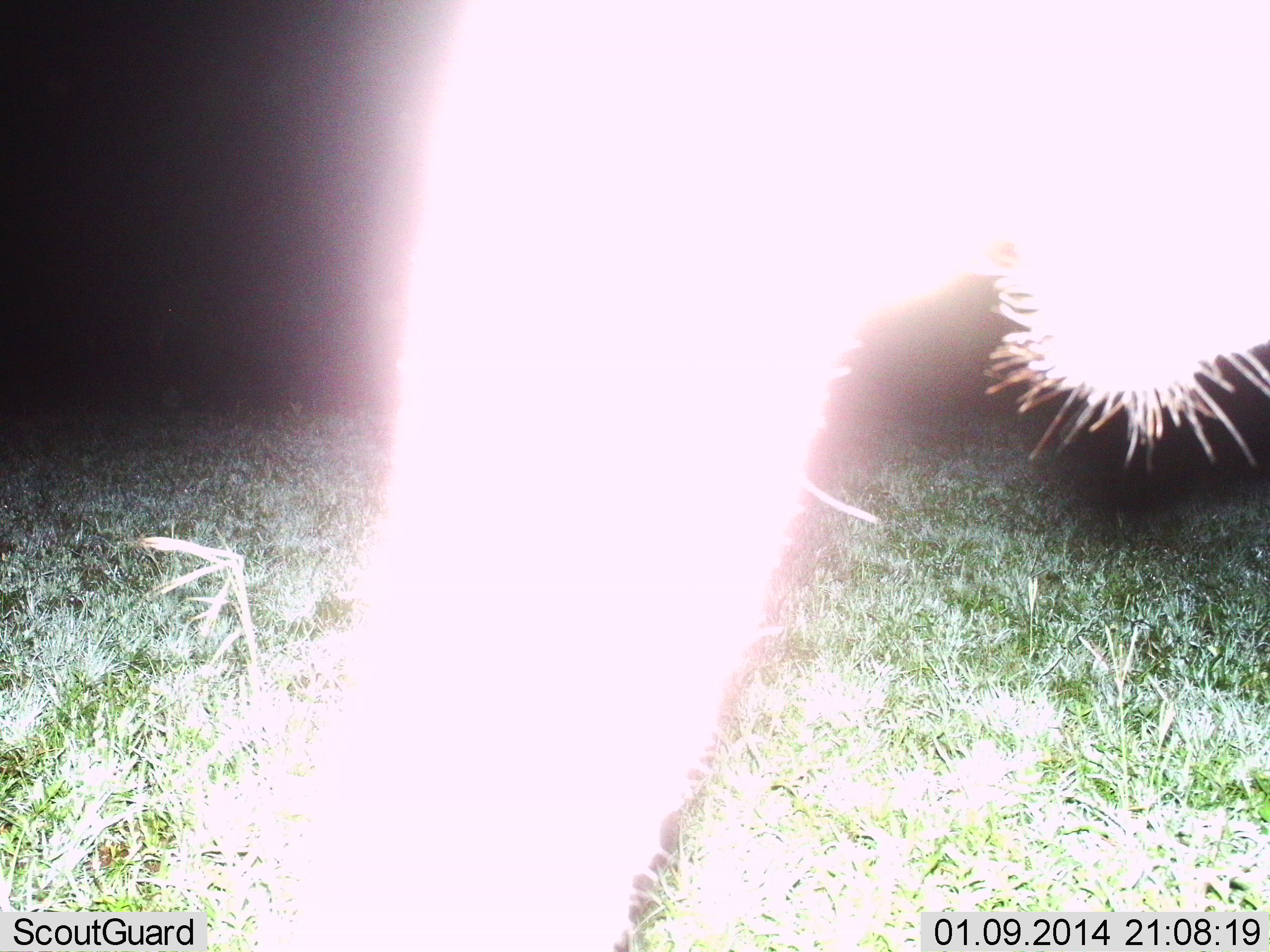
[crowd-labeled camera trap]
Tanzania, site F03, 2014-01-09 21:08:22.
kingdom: Animalia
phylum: Chordata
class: Mammalia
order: Proboscidea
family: Elephantidae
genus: Loxodonta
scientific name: Loxodonta africana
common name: african bush elephant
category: elephant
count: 1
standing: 100%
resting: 0%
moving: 0%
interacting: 0%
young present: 0%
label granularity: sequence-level